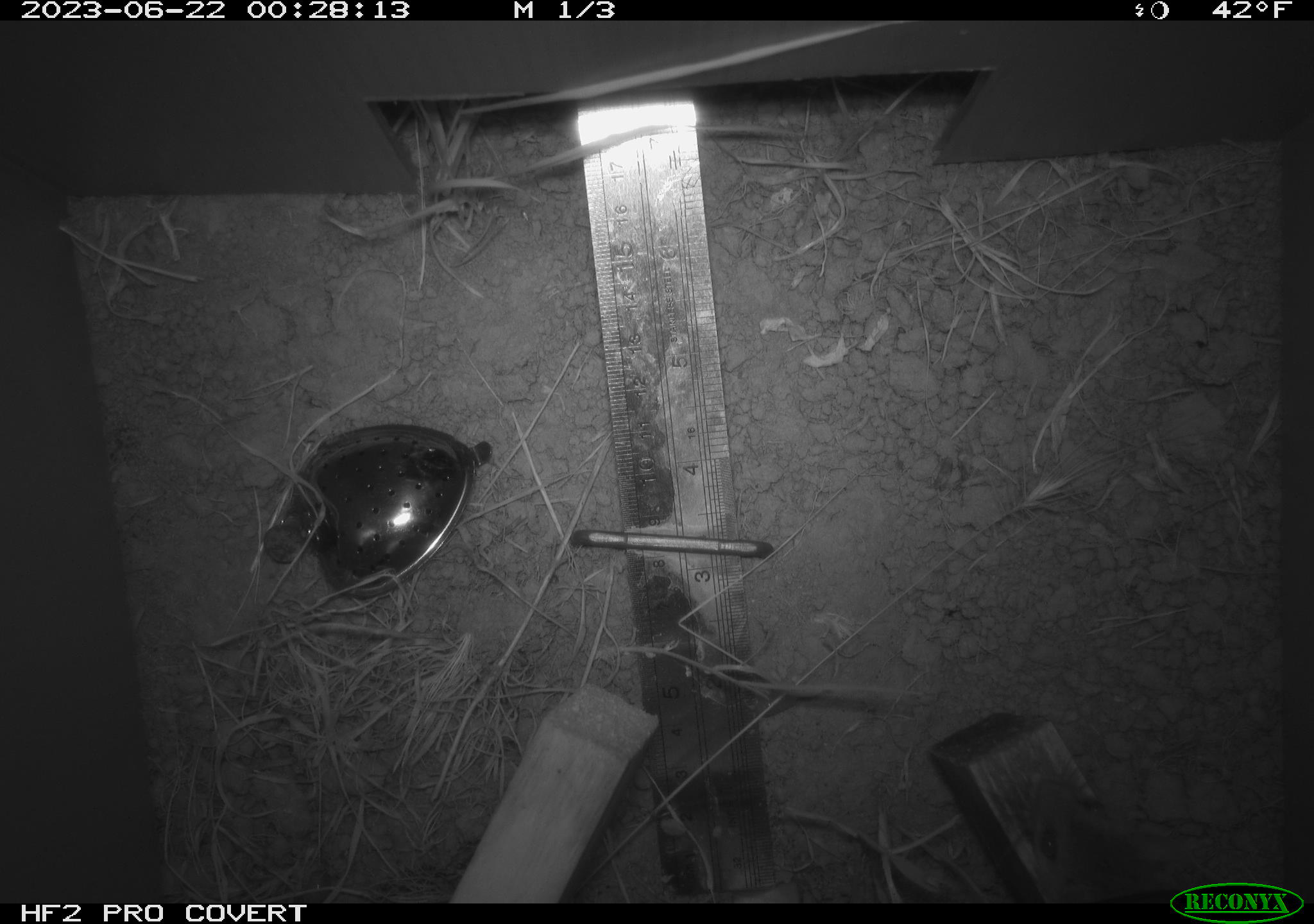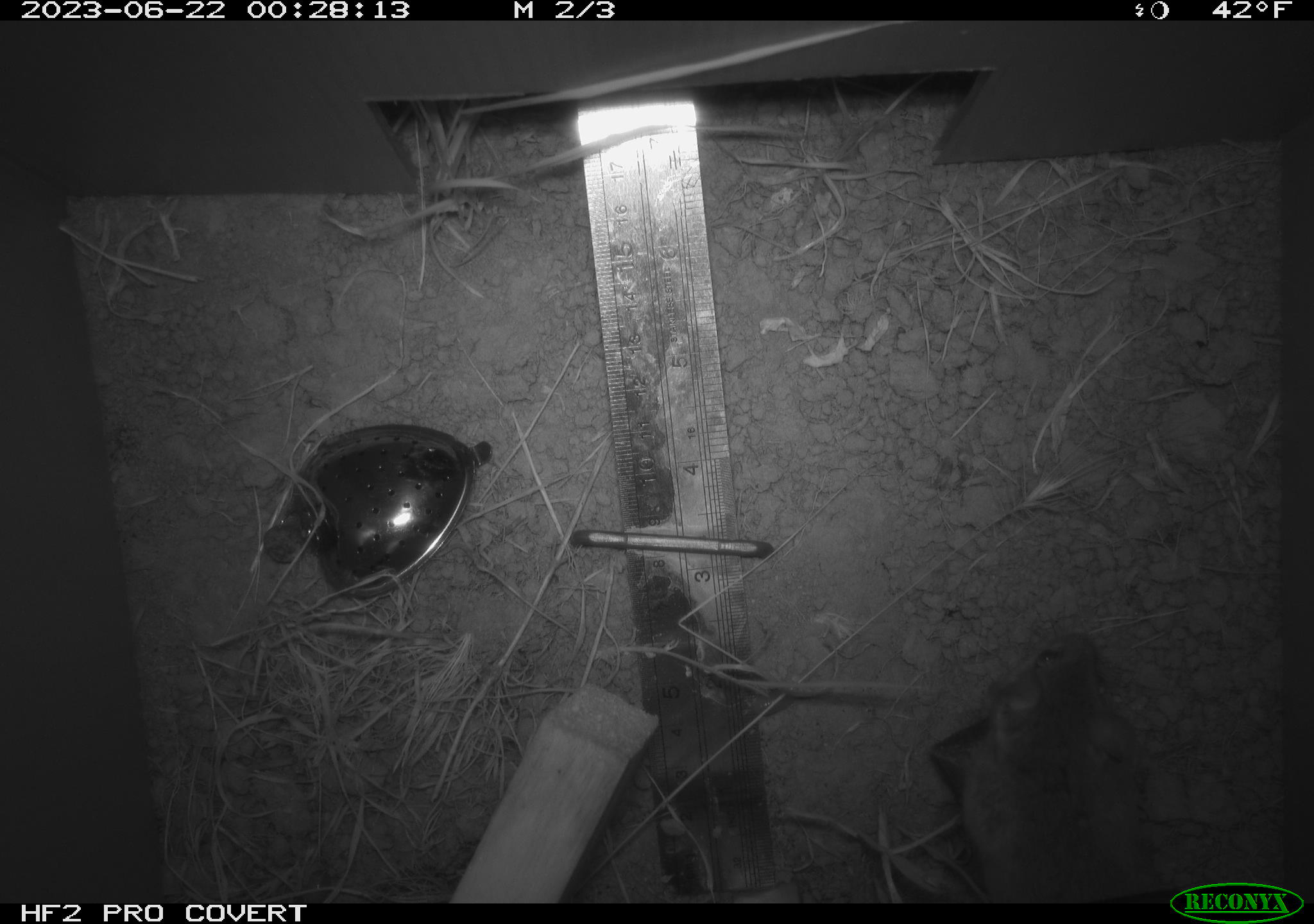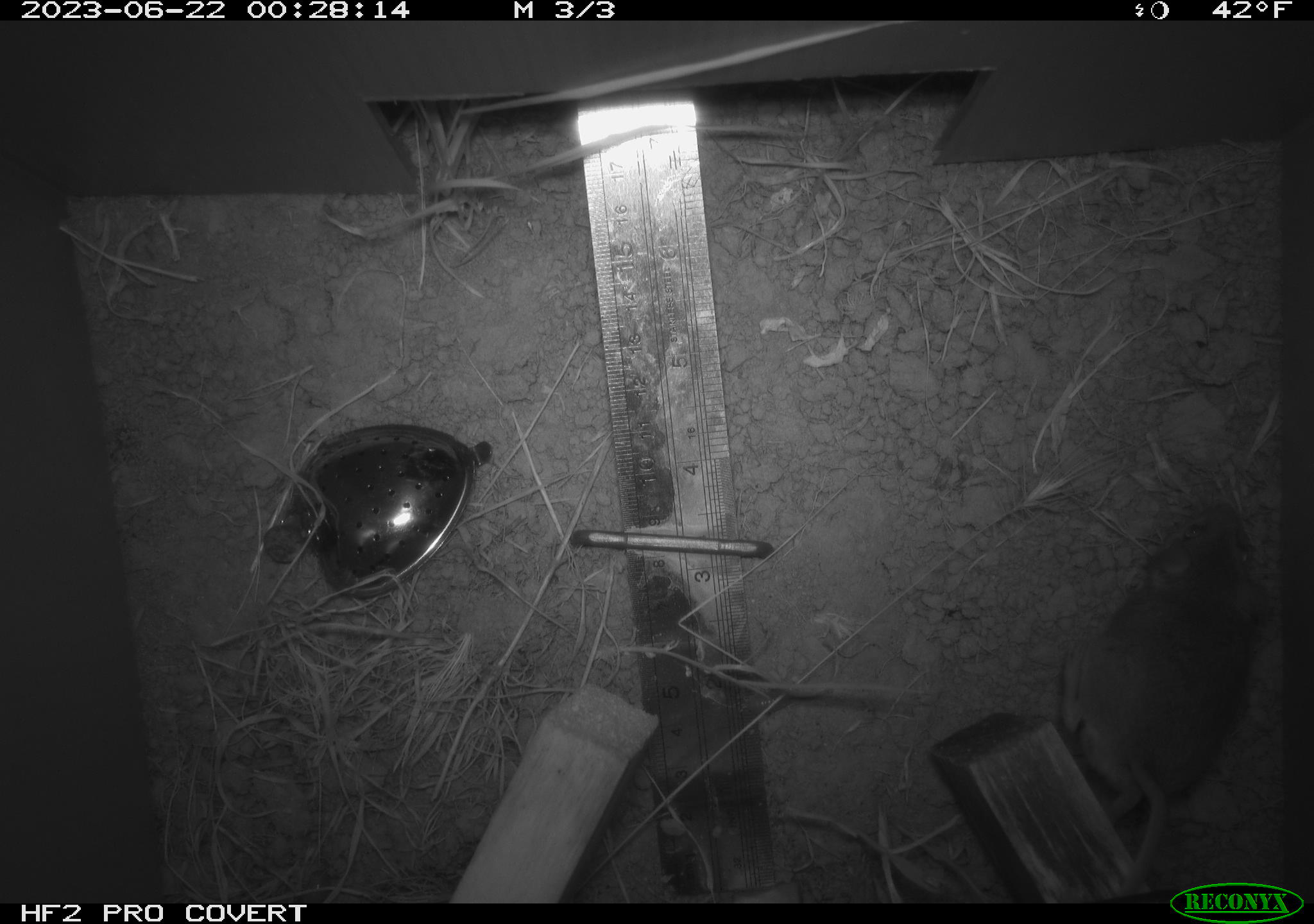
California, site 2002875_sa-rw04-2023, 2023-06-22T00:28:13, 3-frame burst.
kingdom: Animalia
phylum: Chordata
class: Mammalia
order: Rodentia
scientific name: Rodentia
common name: mouse species